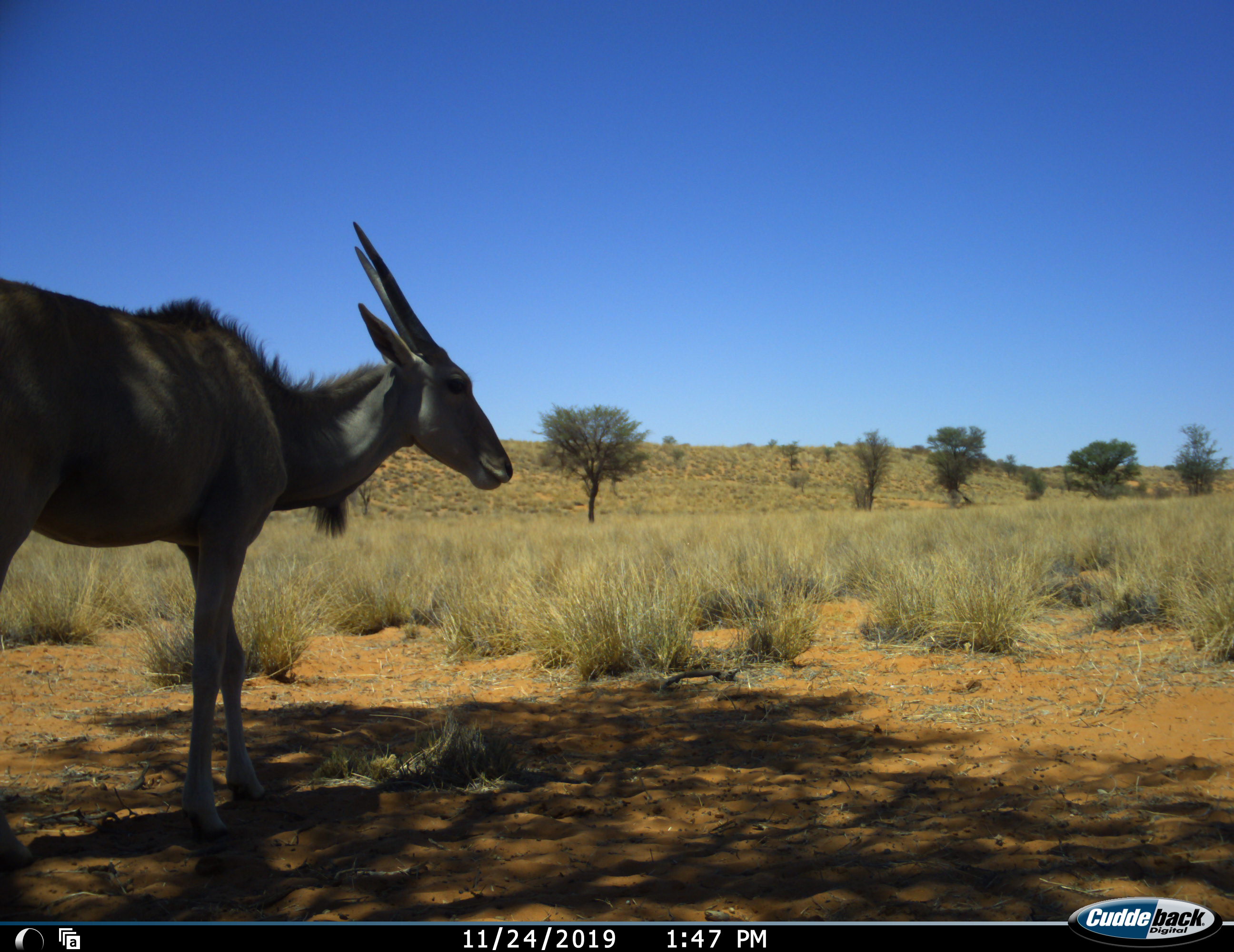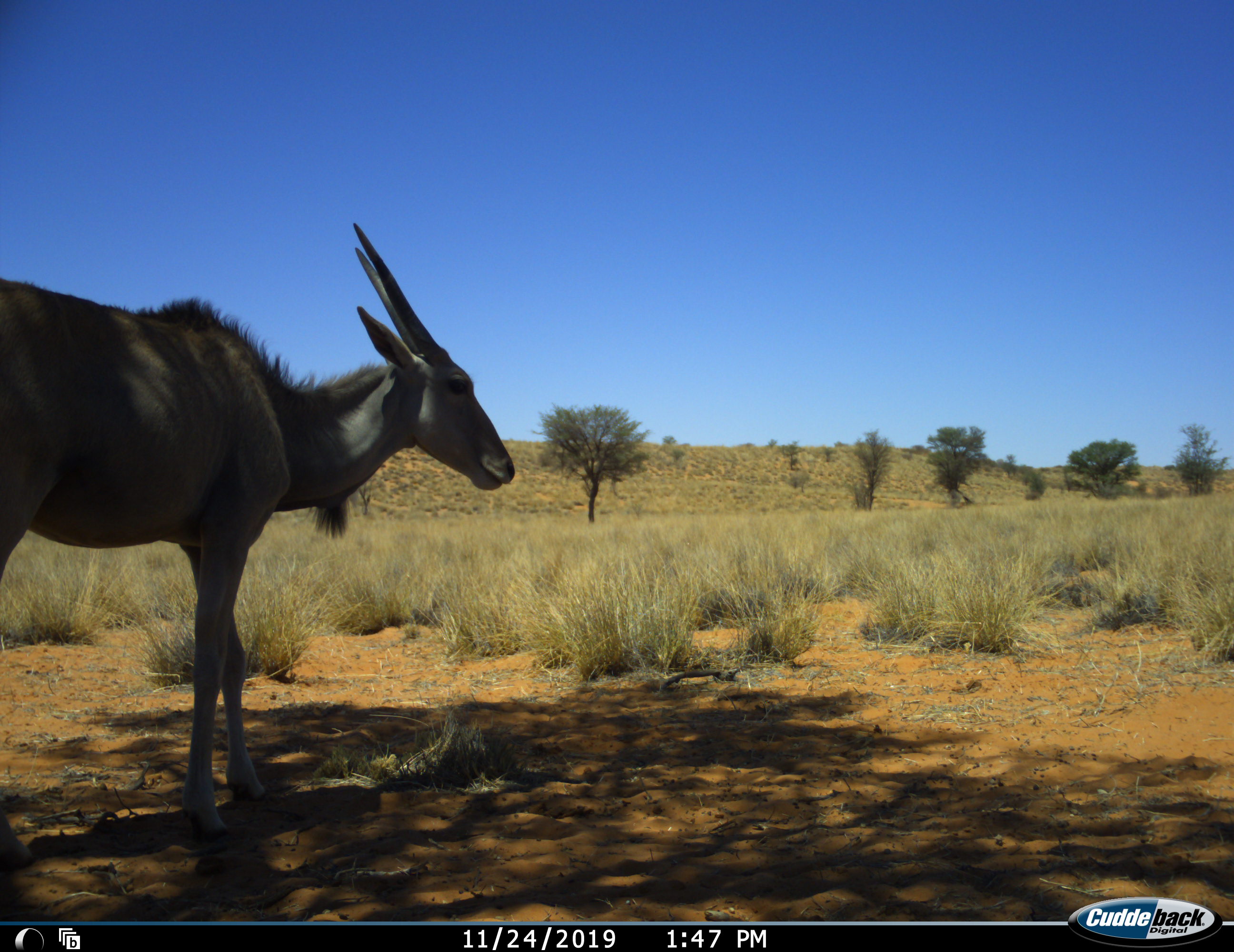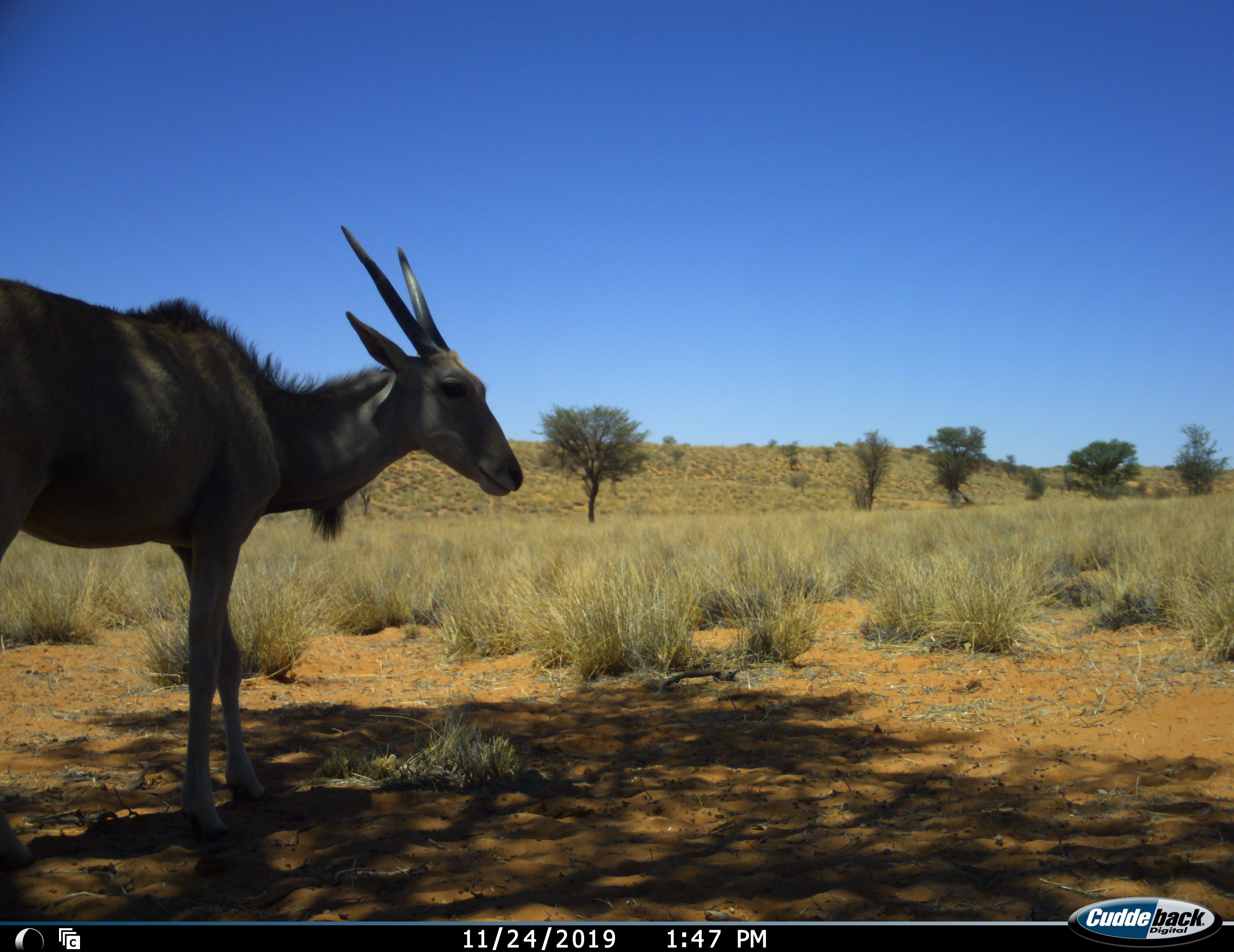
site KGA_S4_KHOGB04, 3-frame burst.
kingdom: Animalia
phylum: Chordata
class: Mammalia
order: Artiodactyla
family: Bovidae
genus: Tragelaphus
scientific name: Tragelaphus oryx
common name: eland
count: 1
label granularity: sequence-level